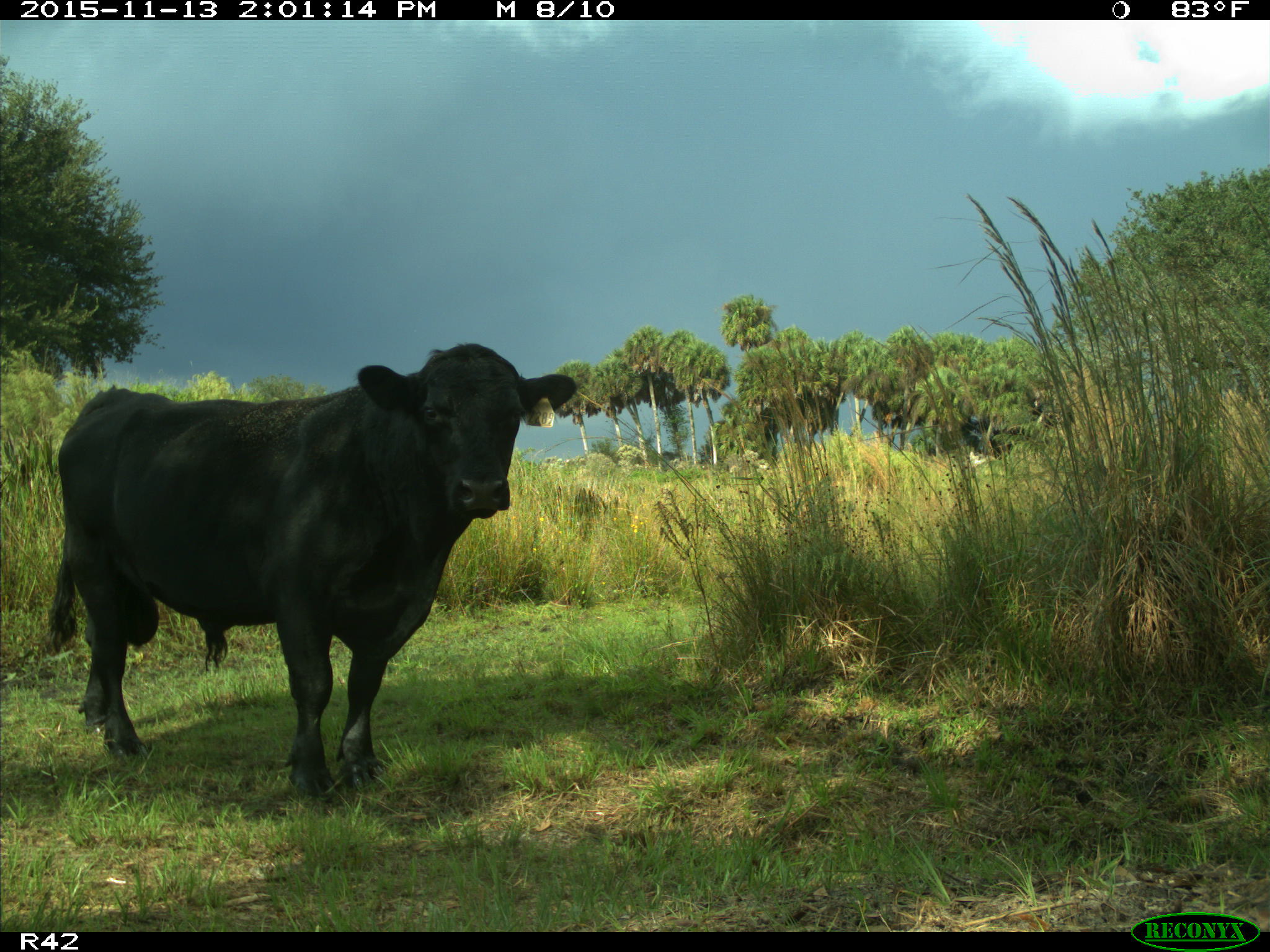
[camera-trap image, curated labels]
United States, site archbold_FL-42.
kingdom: Animalia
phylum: Chordata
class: Mammalia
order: Artiodactyla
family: Bovidae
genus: Bos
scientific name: Bos taurus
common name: domestic cow